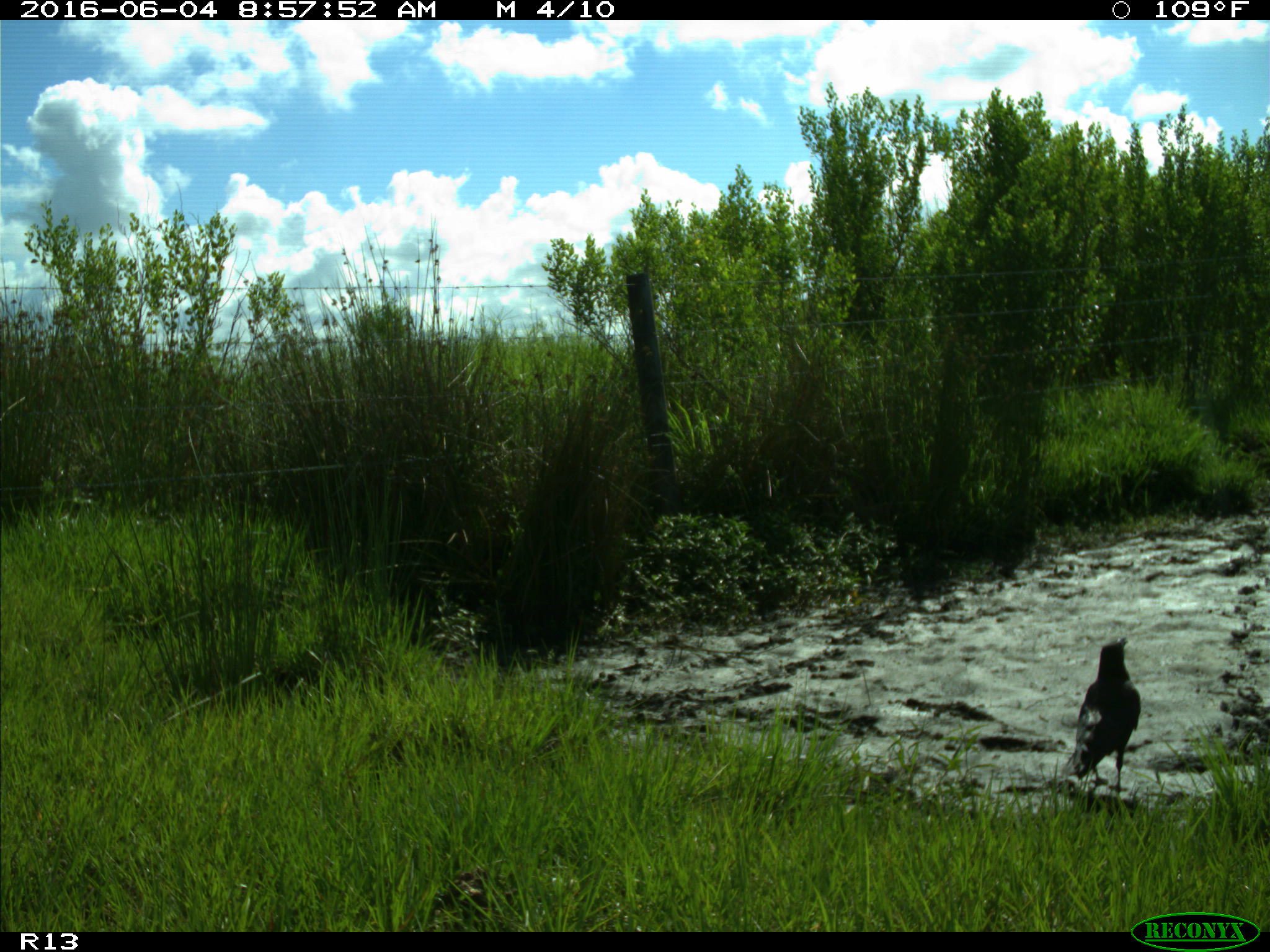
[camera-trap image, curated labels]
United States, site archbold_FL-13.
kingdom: Animalia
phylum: Chordata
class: Aves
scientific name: Aves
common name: birds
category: unidentified bird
Unidentified bird (birds) (Aves).